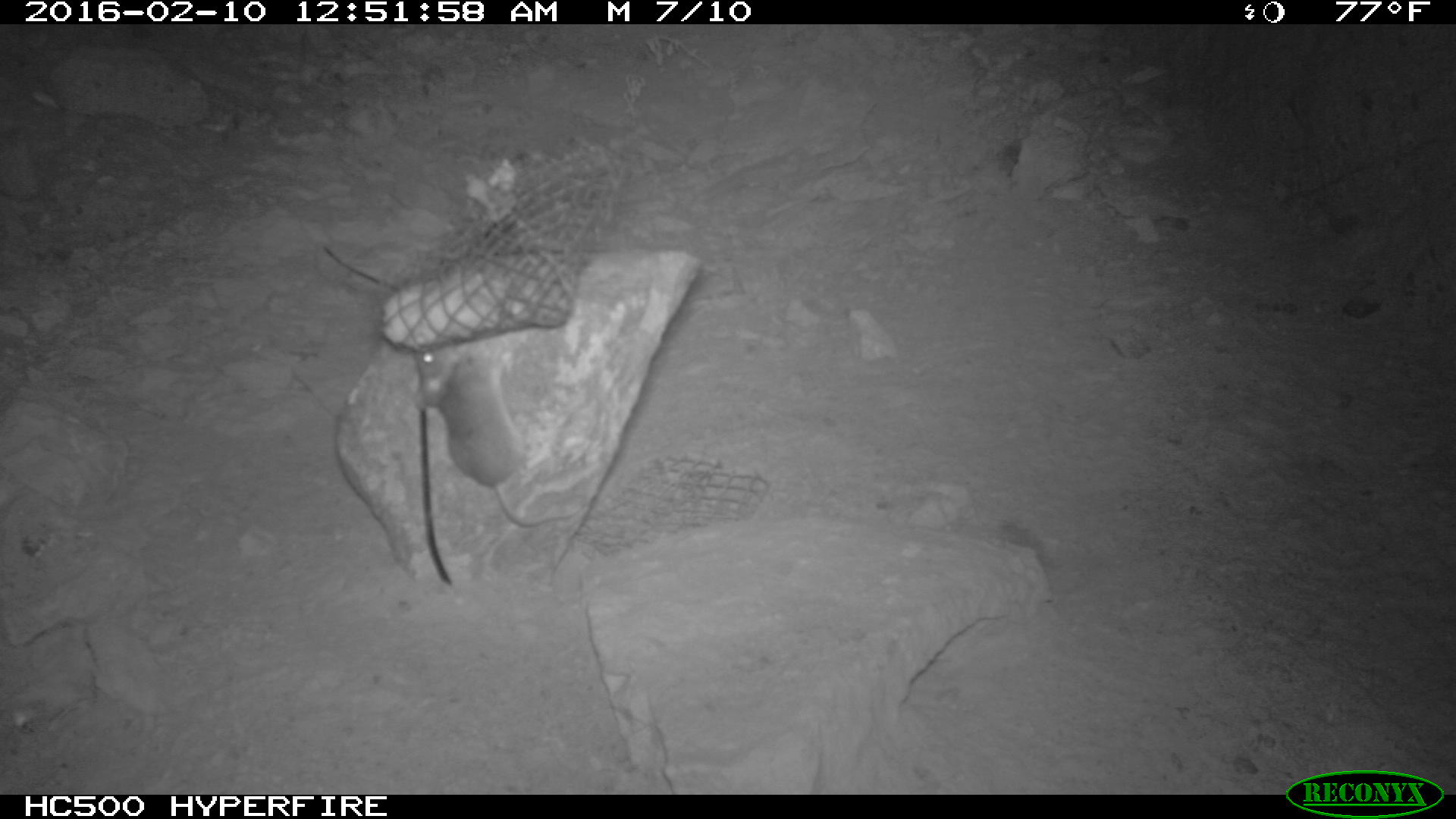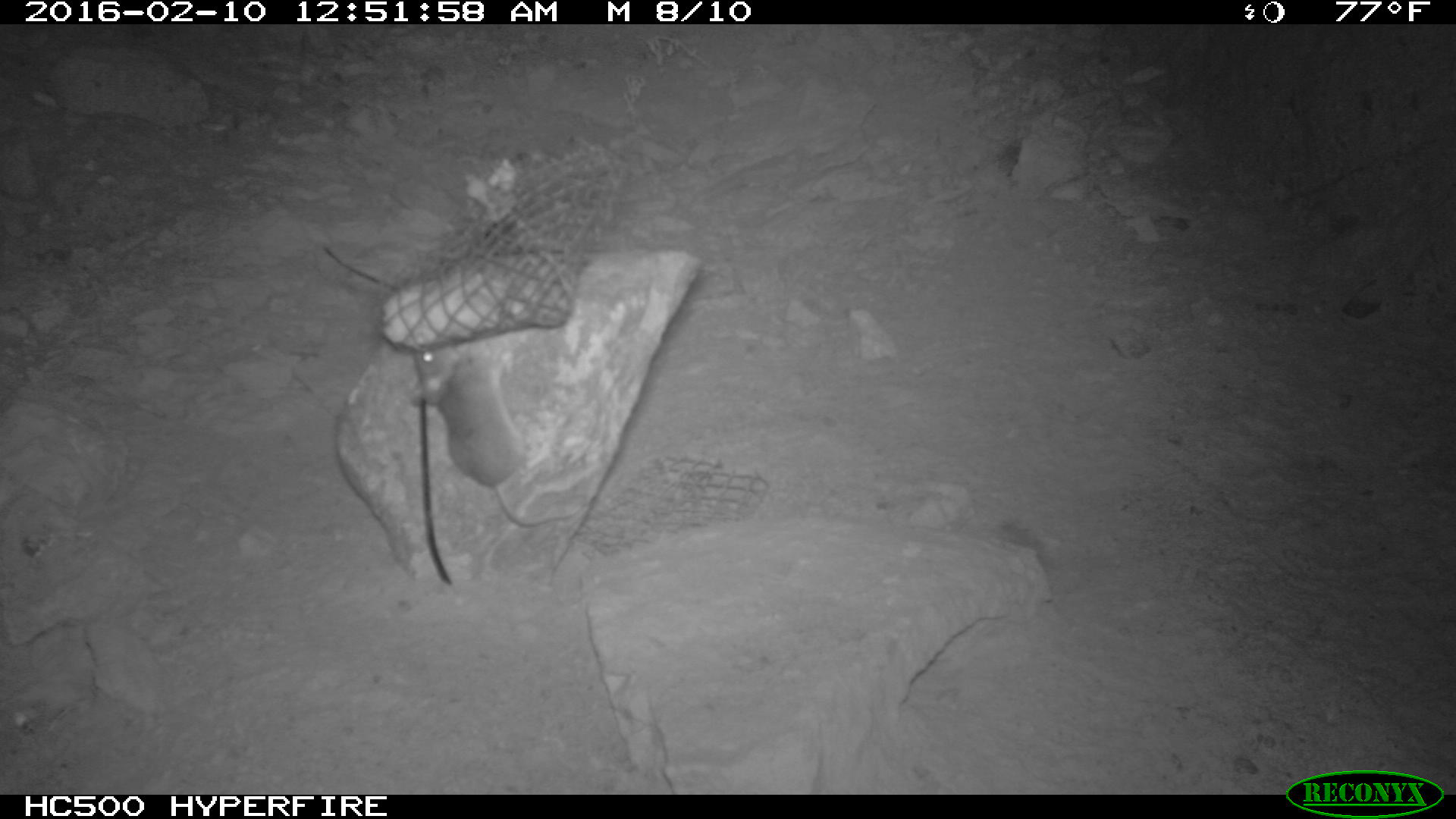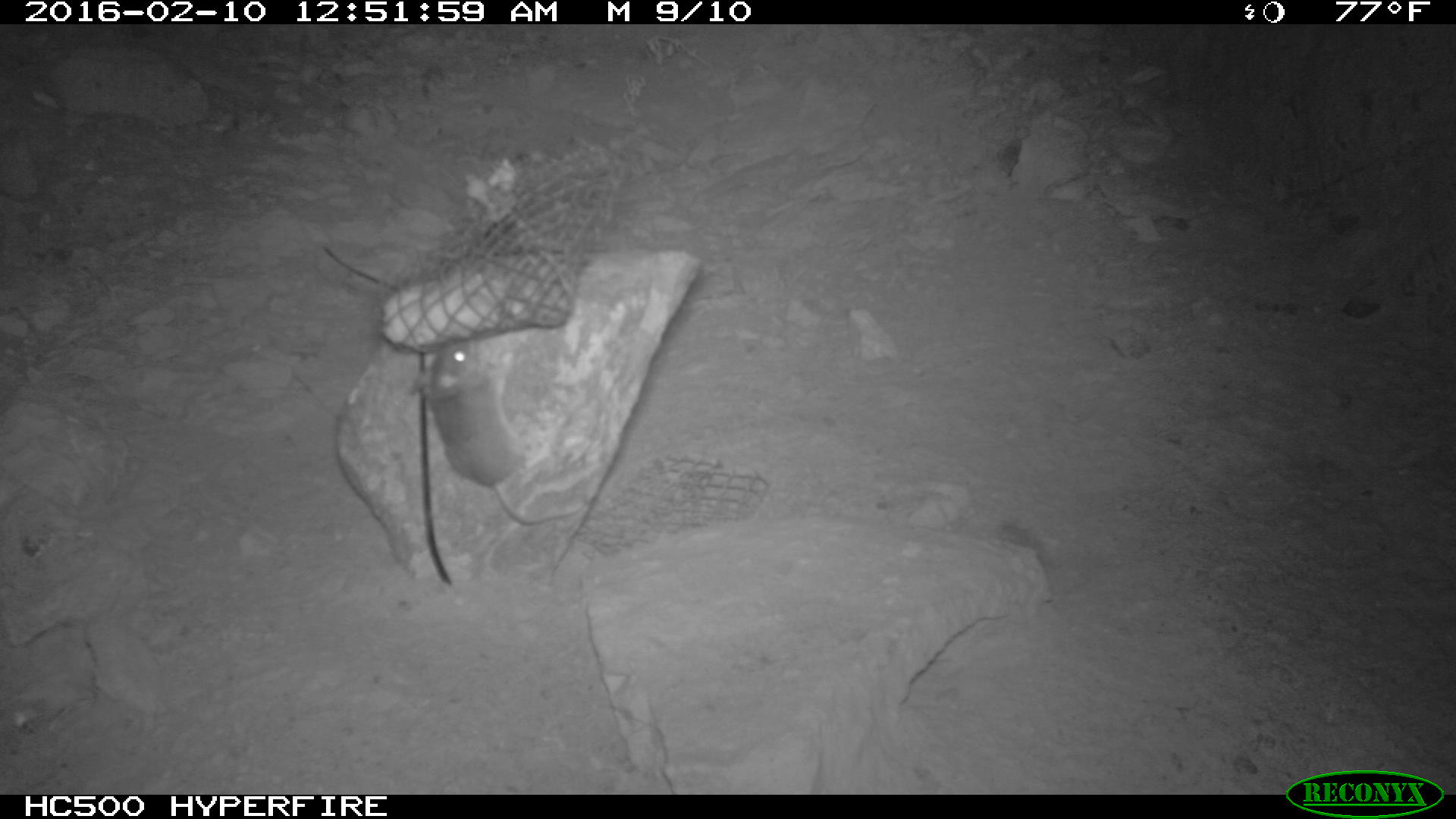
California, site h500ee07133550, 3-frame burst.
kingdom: Animalia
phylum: Chordata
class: Mammalia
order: Rodentia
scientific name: Rodentia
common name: rodent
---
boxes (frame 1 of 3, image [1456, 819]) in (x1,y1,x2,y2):
rodent: (416,347,578,527)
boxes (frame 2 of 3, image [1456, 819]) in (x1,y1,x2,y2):
rodent: (411,339,579,527)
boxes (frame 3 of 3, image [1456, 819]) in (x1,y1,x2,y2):
rodent: (408,335,582,526)